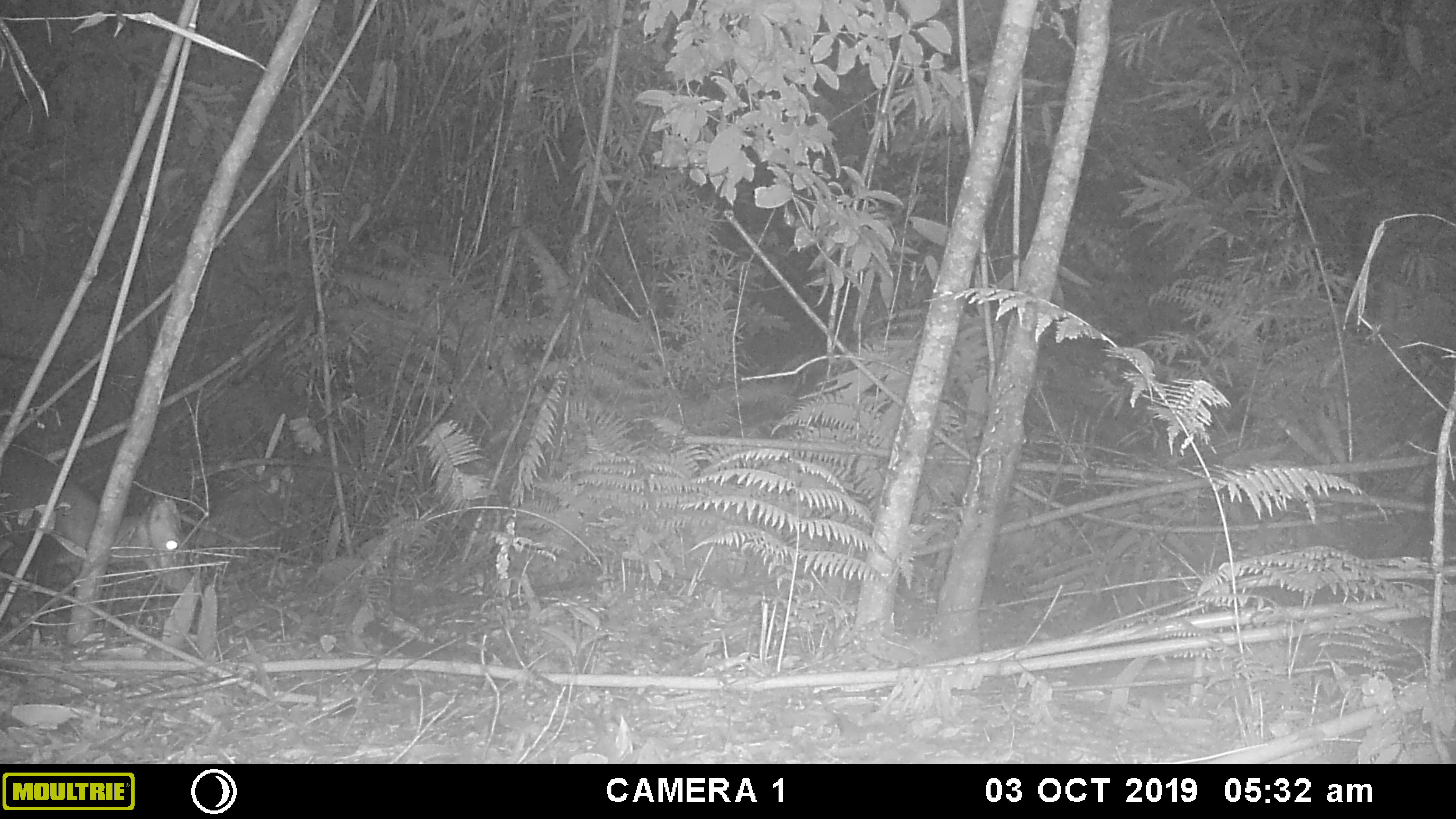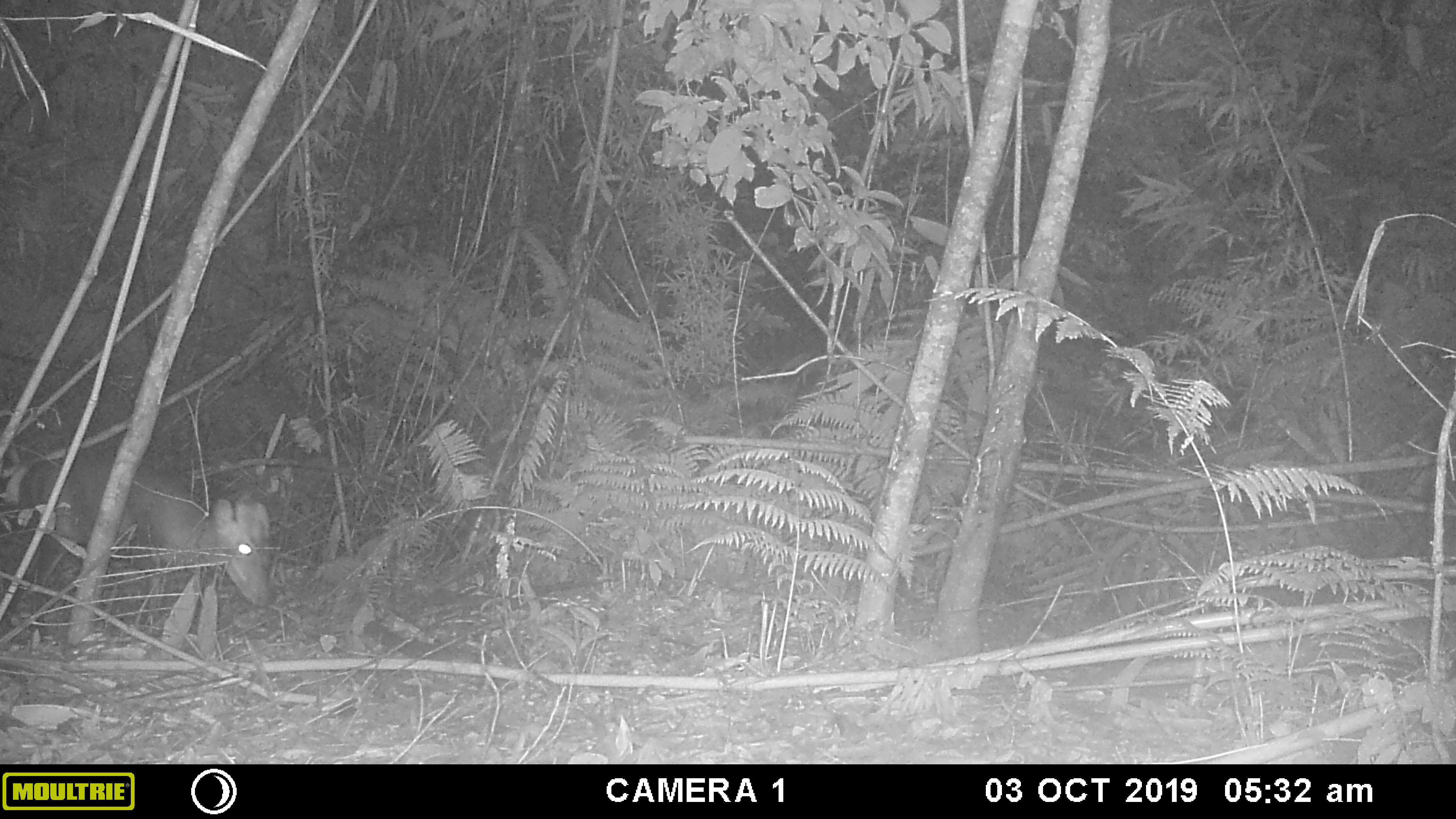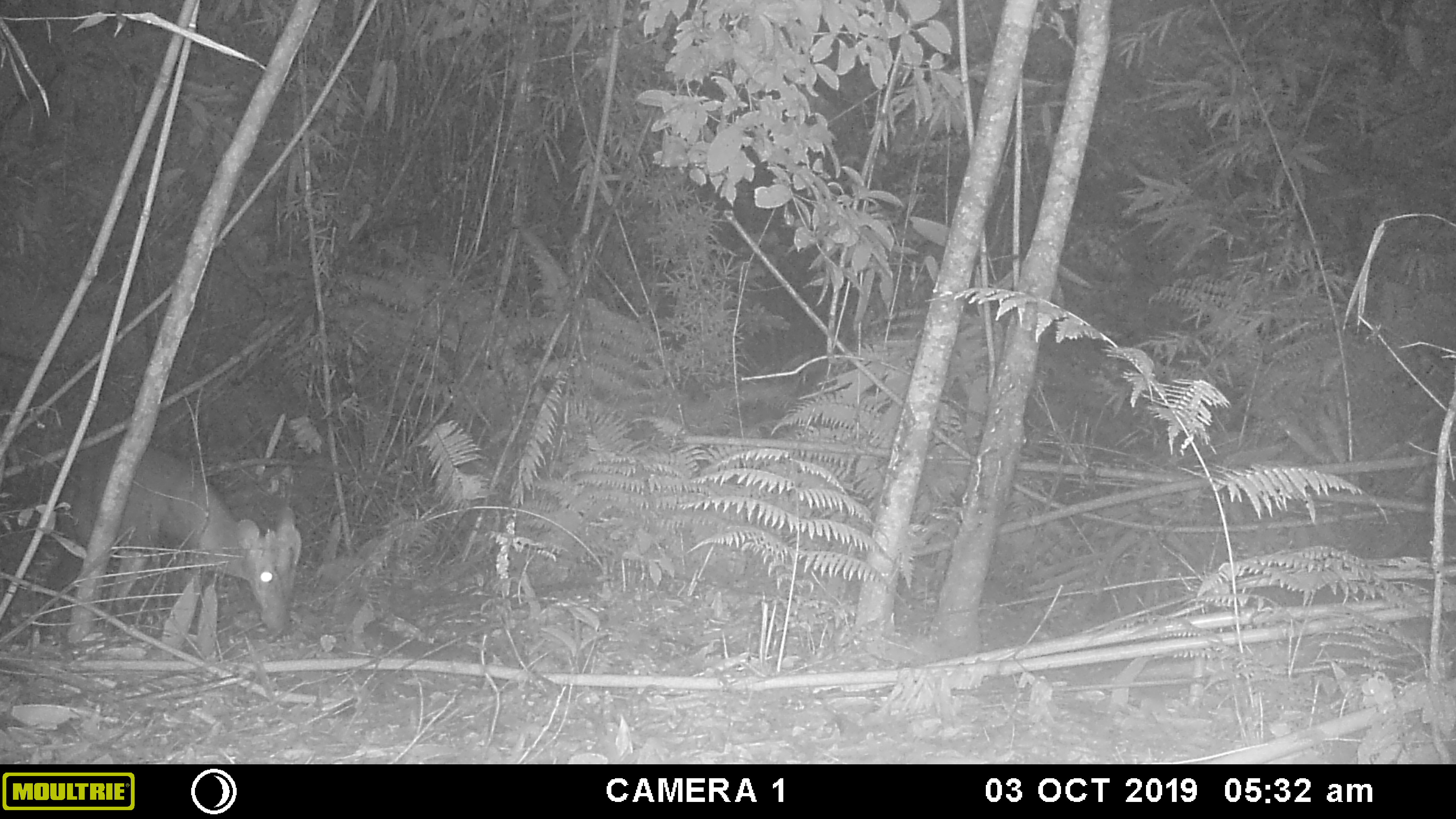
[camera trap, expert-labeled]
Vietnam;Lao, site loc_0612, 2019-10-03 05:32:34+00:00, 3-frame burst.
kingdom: Animalia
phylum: Chordata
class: Mammalia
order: Artiodactyla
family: Cervidae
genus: Muntiacus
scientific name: Muntiacus rooseveltorum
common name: roosevelt's muntjac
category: roosevelts muntjac group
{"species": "roosevelts muntjac group (roosevelt's muntjac) (Muntiacus rooseveltorum)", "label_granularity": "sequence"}